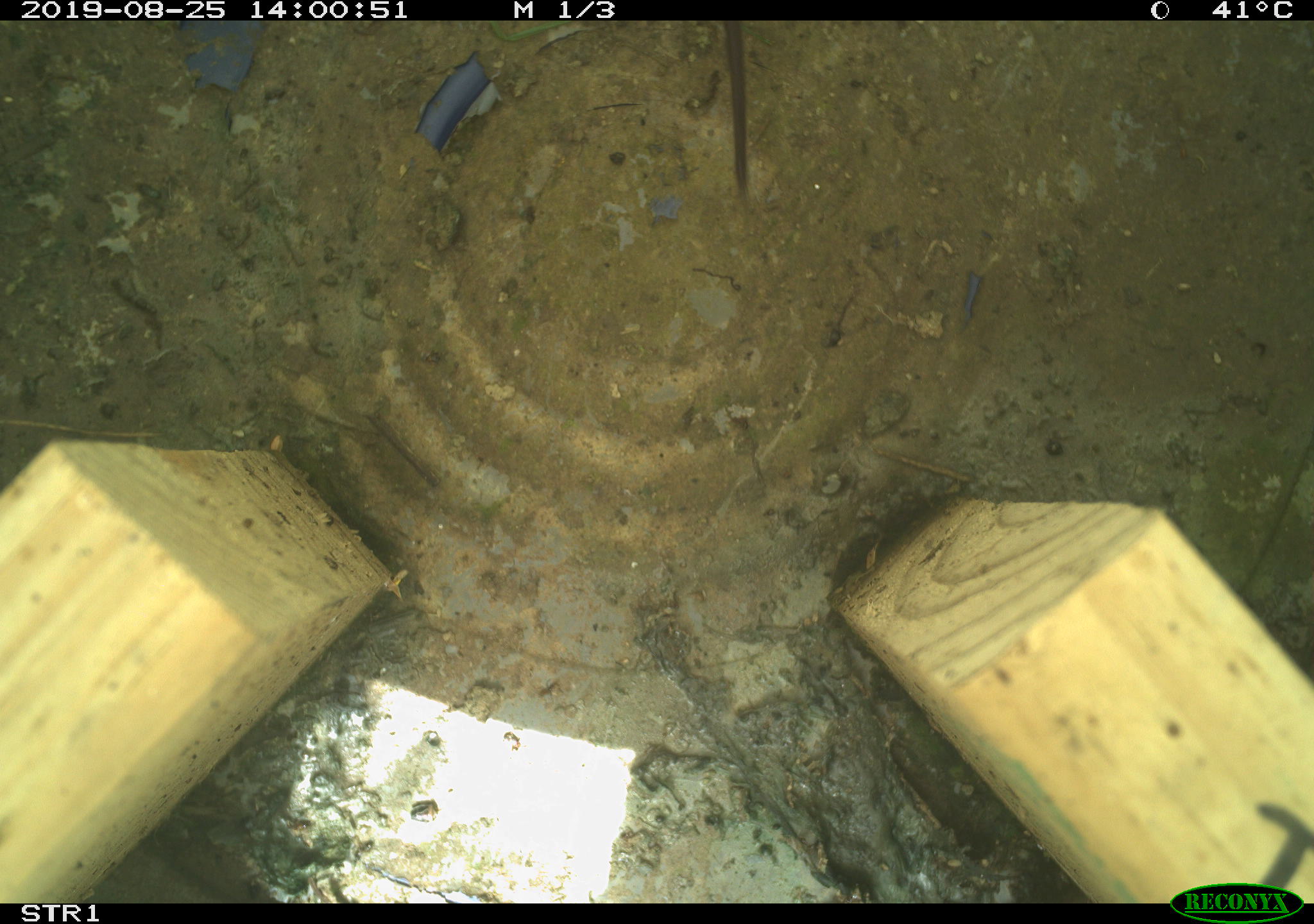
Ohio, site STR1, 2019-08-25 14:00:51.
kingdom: Animalia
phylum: Chordata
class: Mammalia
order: Rodentia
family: Cricetidae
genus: Microtus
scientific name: Microtus pennsylvanicus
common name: meadow vole